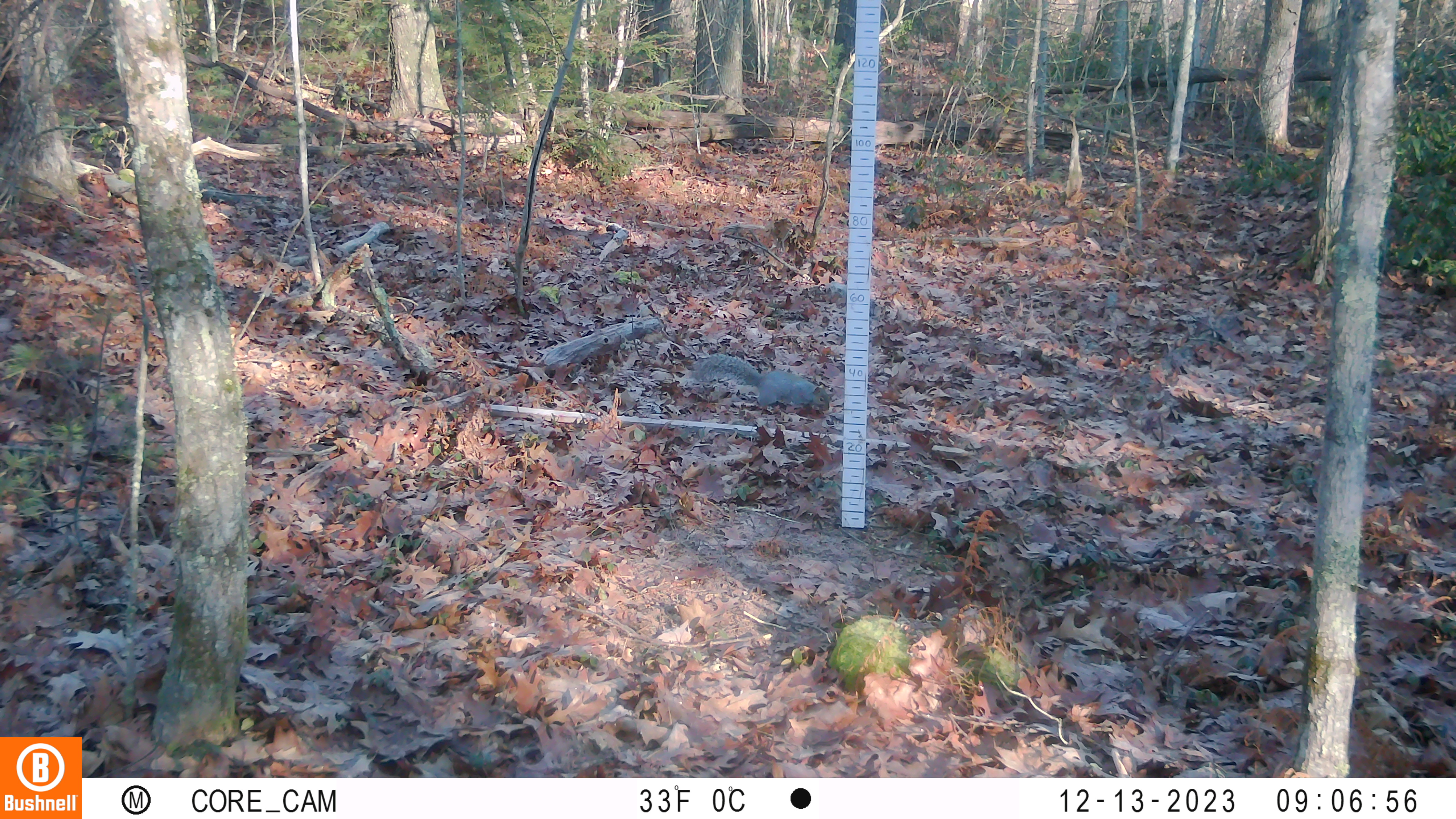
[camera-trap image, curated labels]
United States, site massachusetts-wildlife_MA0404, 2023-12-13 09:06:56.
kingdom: Animalia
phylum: Chordata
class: Mammalia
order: Rodentia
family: Sciuridae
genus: Sciurus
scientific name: Sciurus carolinensis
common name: gray squirrel